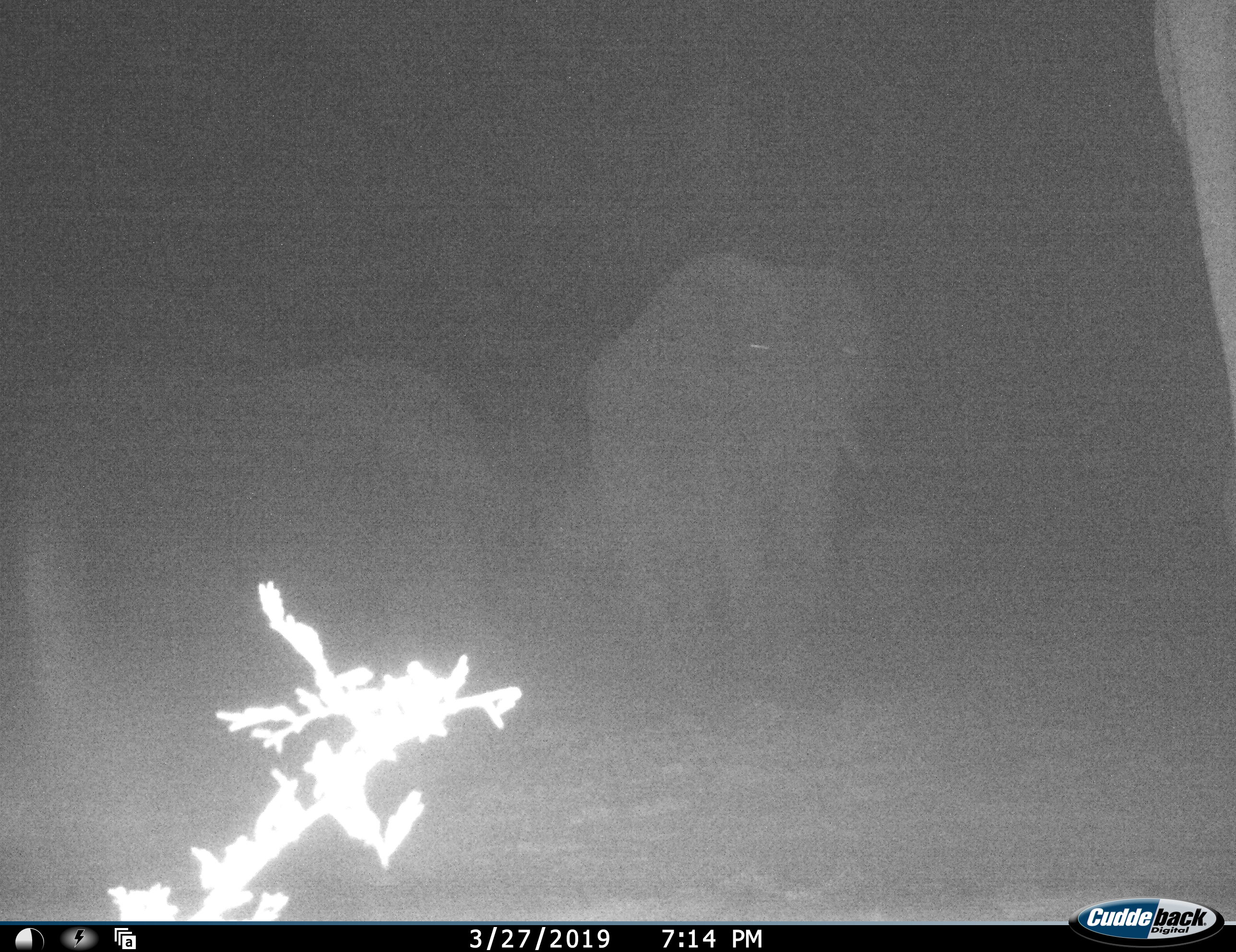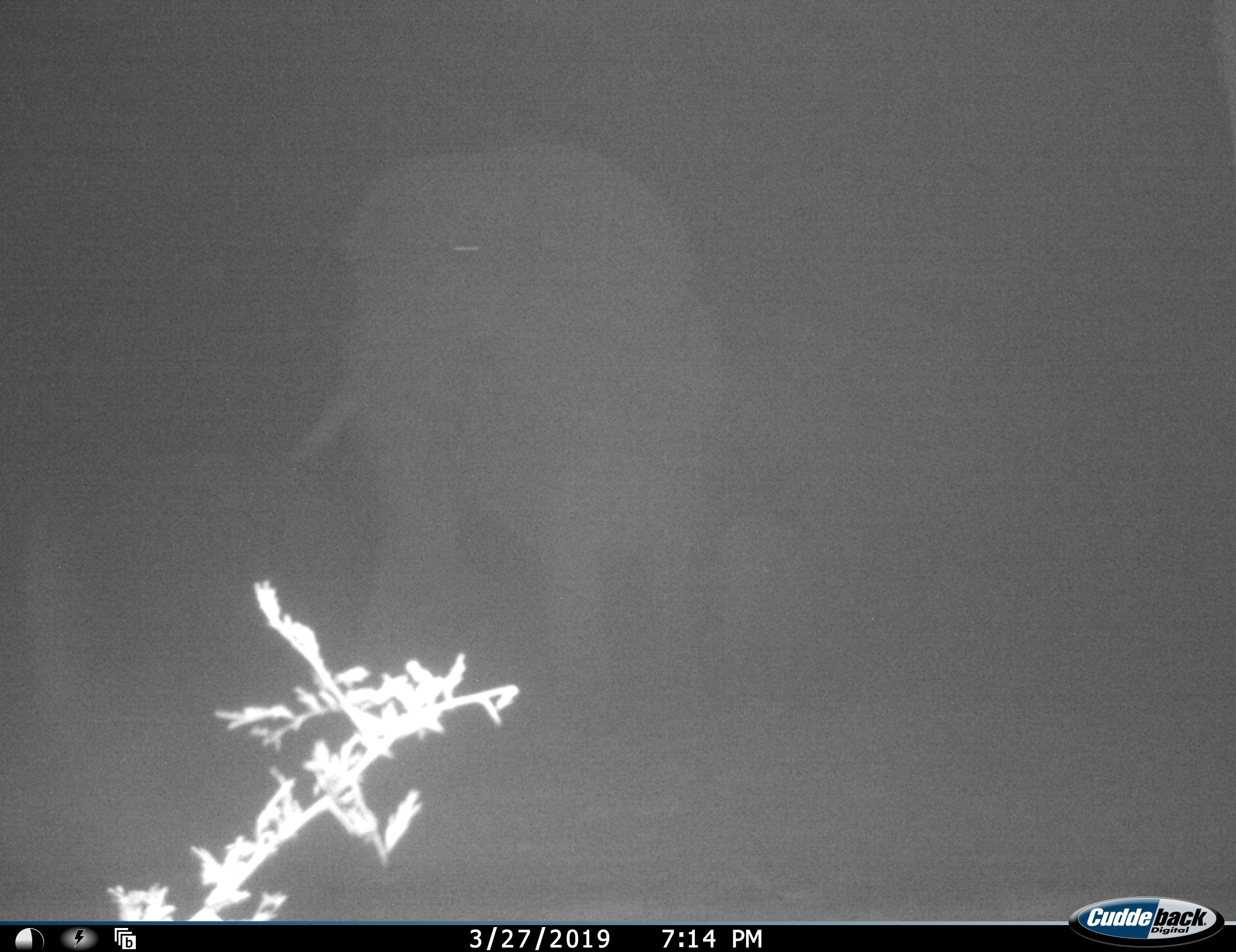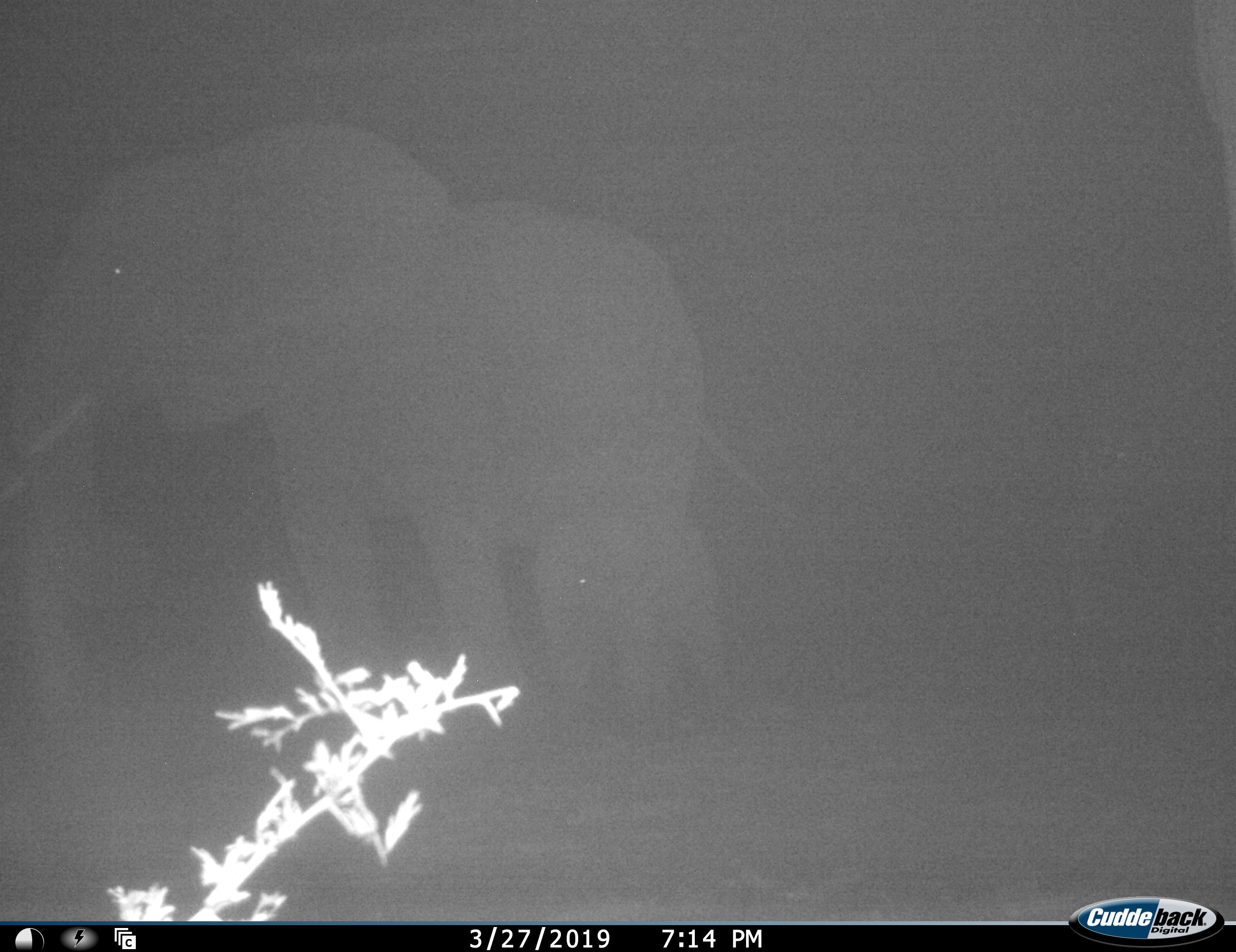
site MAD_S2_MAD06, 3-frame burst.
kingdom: Animalia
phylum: Chordata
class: Mammalia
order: Proboscidea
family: Elephantidae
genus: Loxodonta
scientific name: Loxodonta africana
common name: african bush elephant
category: elephant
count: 4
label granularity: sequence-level